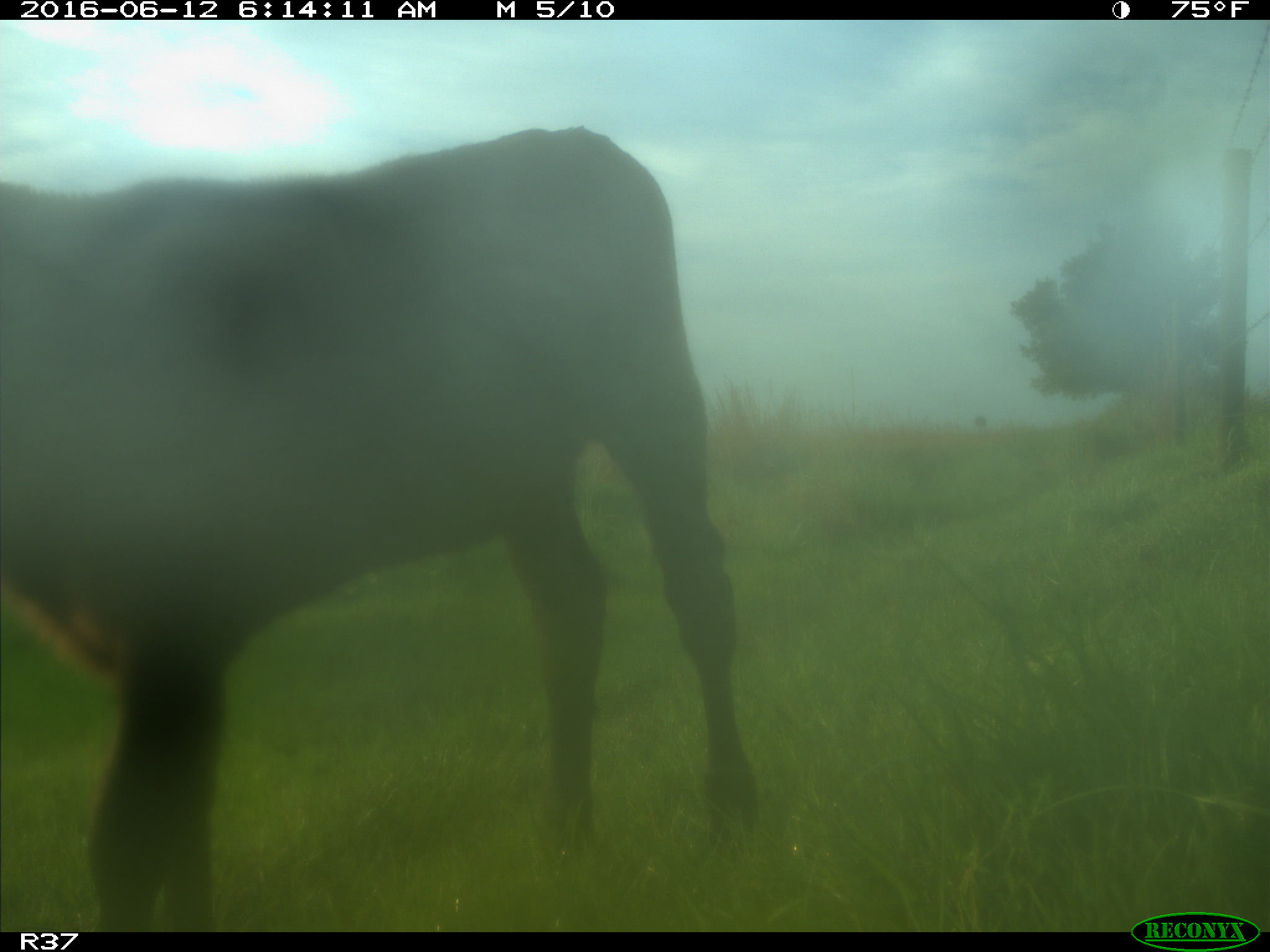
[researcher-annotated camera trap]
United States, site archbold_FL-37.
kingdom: Animalia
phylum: Chordata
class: Mammalia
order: Artiodactyla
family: Bovidae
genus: Bos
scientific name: Bos taurus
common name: domestic cow